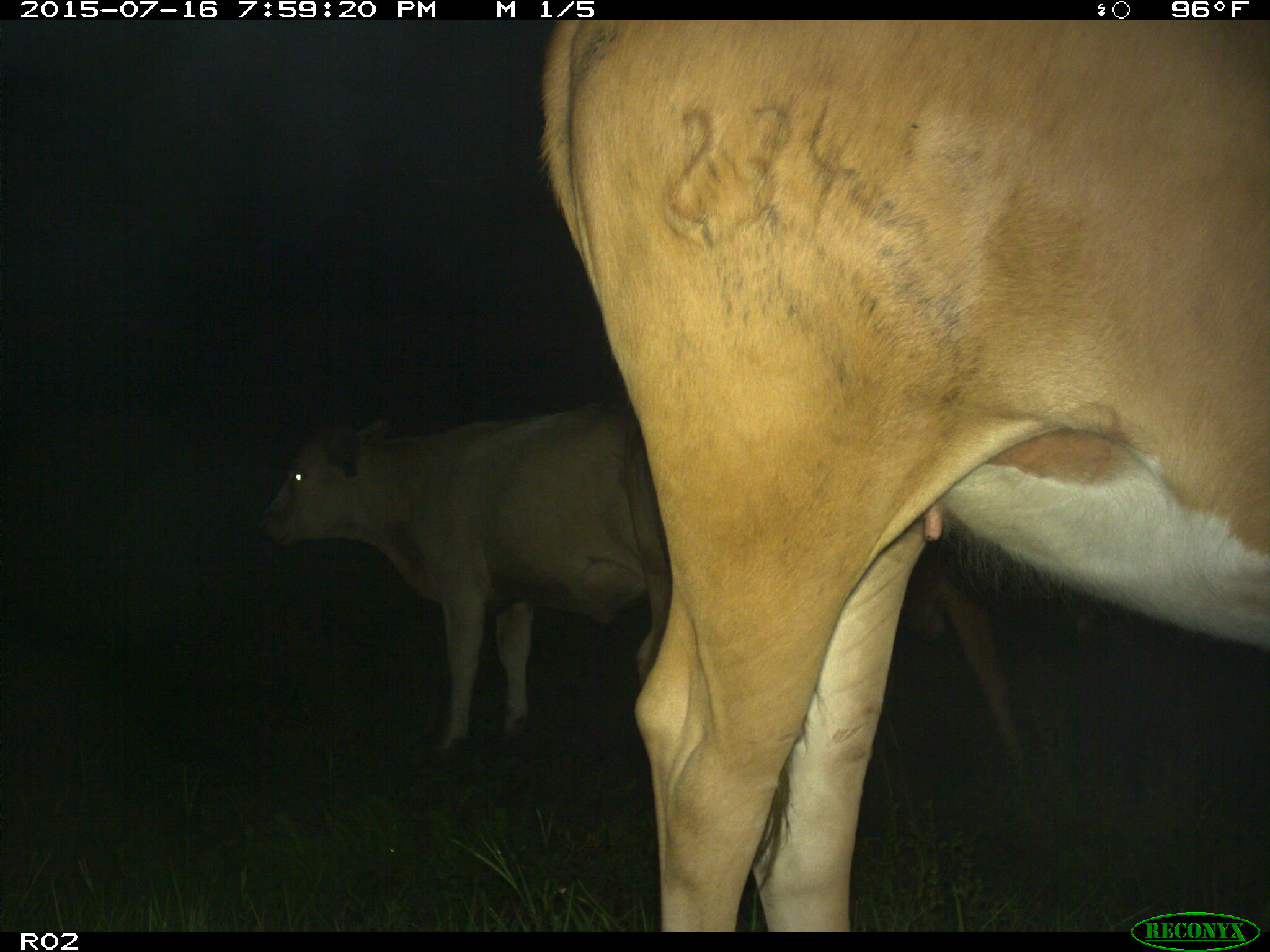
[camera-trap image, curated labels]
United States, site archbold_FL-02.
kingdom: Animalia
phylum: Chordata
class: Mammalia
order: Artiodactyla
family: Bovidae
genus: Bos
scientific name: Bos taurus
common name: domestic cow